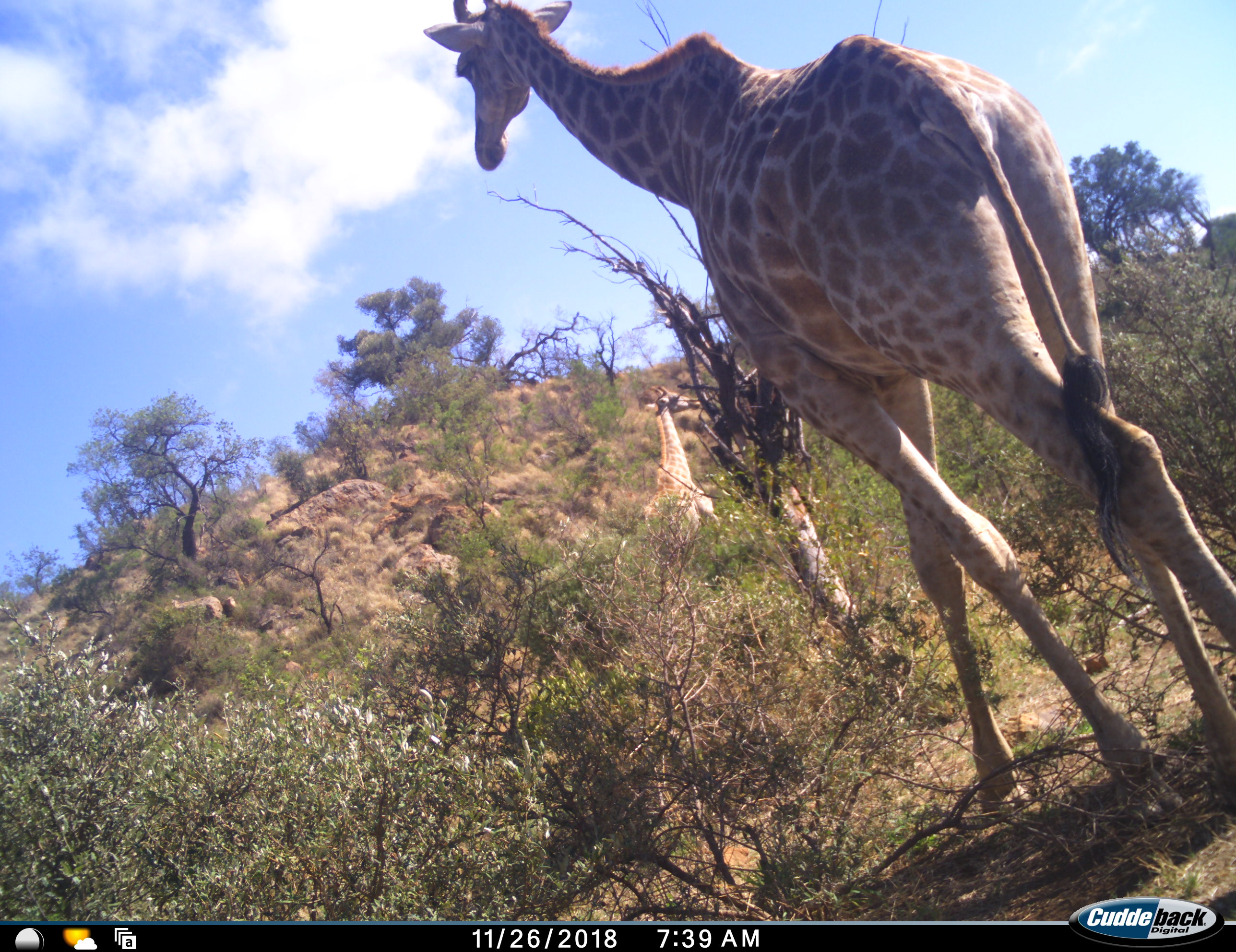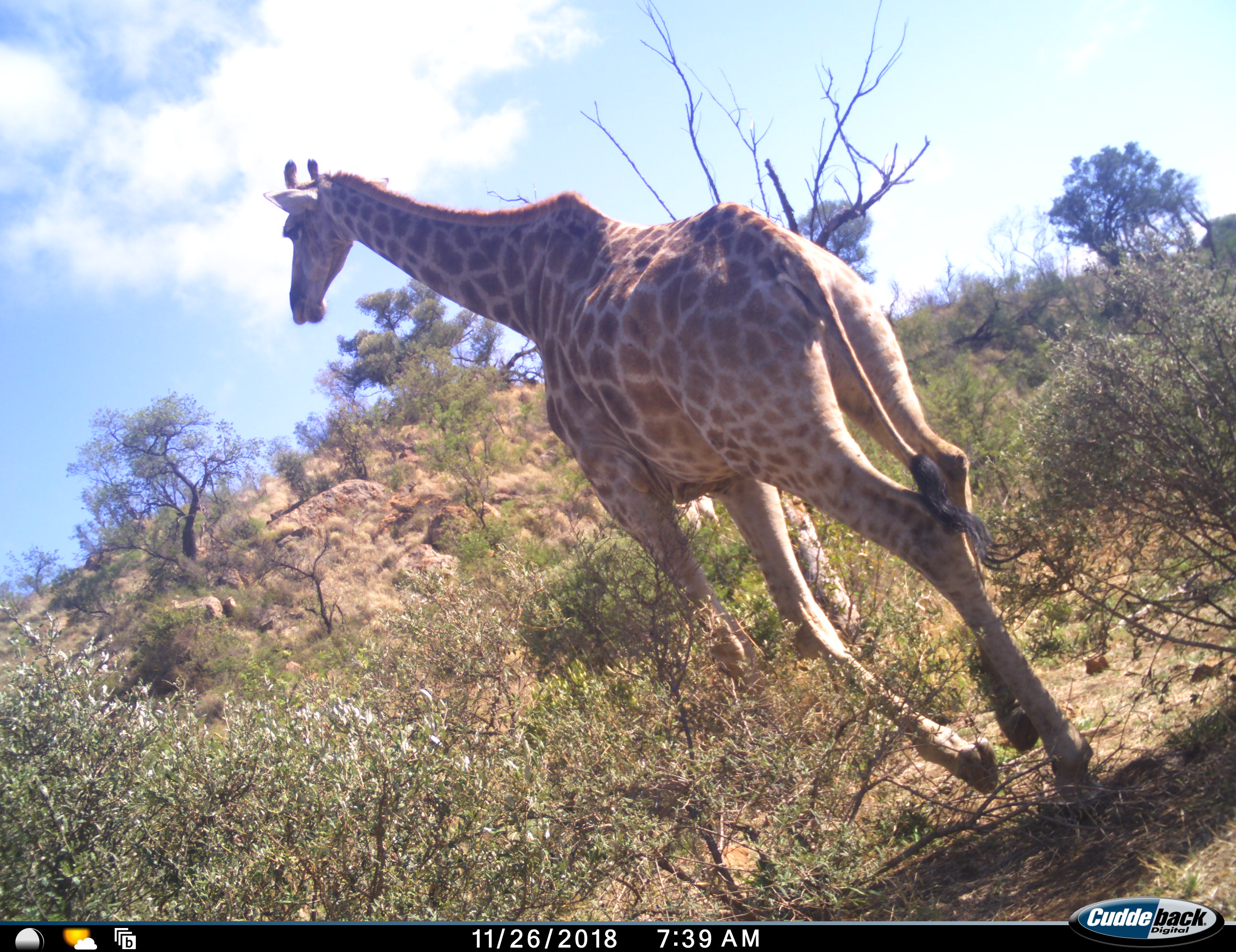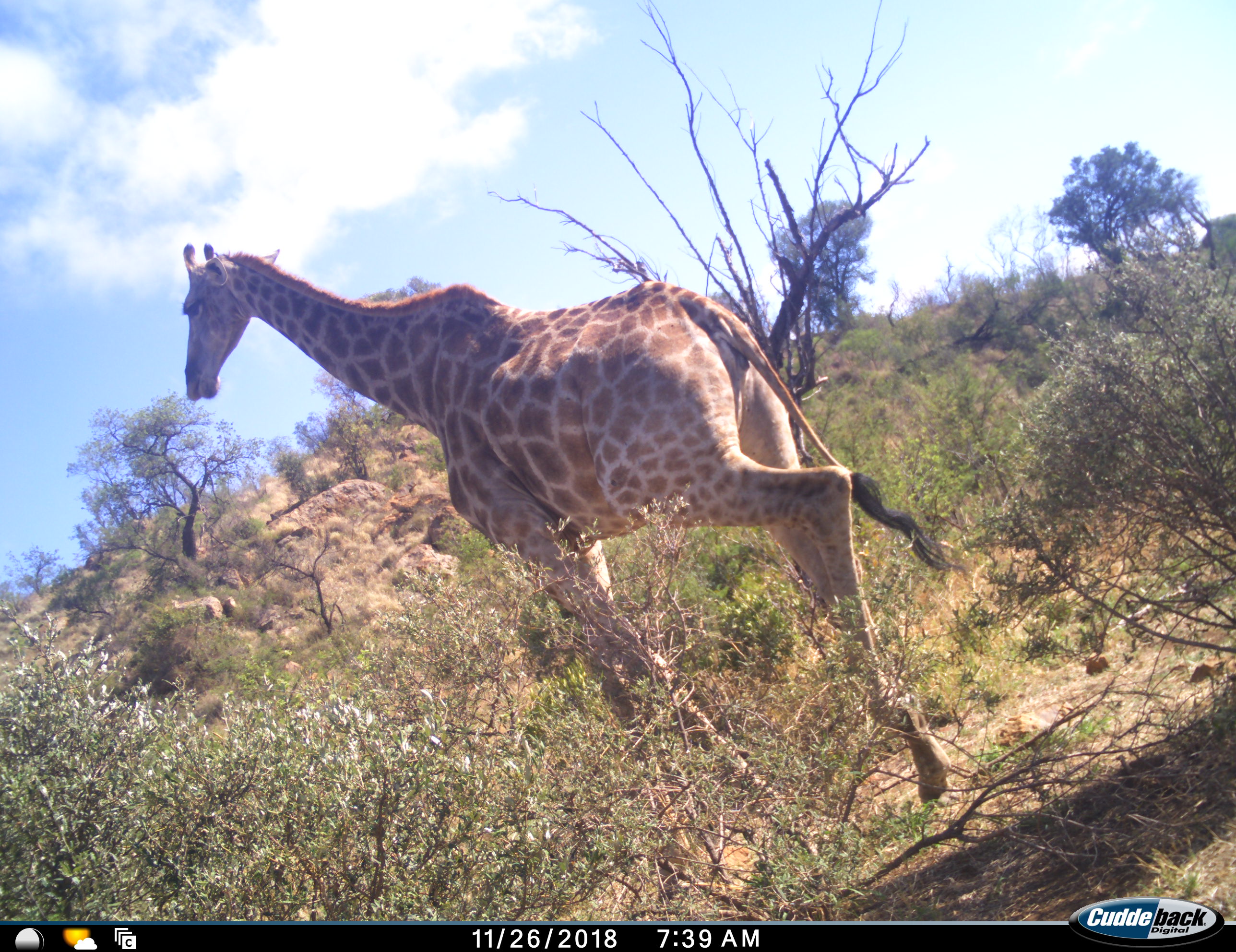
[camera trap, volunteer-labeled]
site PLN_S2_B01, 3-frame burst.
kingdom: Animalia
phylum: Chordata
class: Mammalia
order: Artiodactyla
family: Giraffidae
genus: Giraffa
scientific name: Giraffa camelopardalis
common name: giraffe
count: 2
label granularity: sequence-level